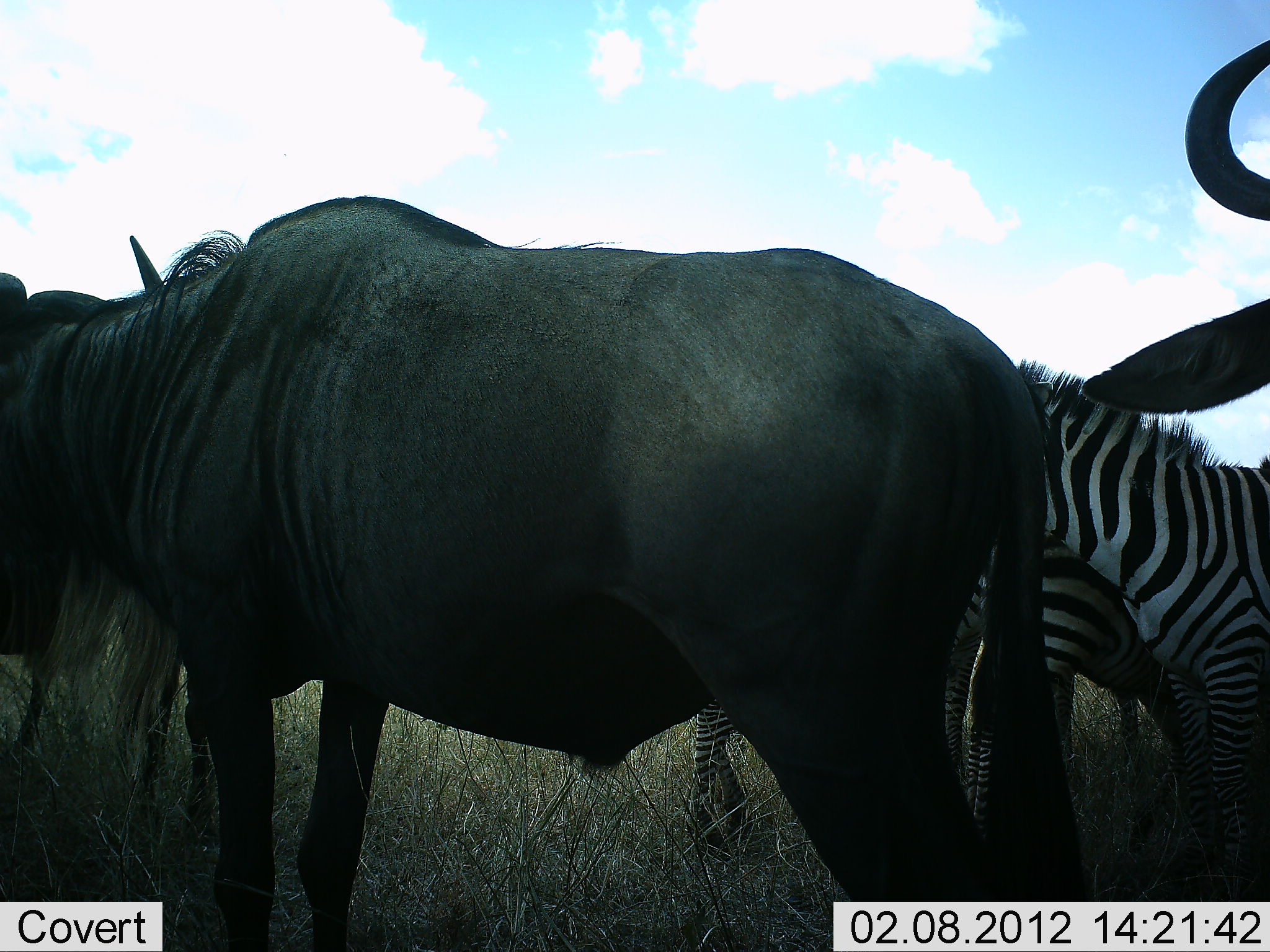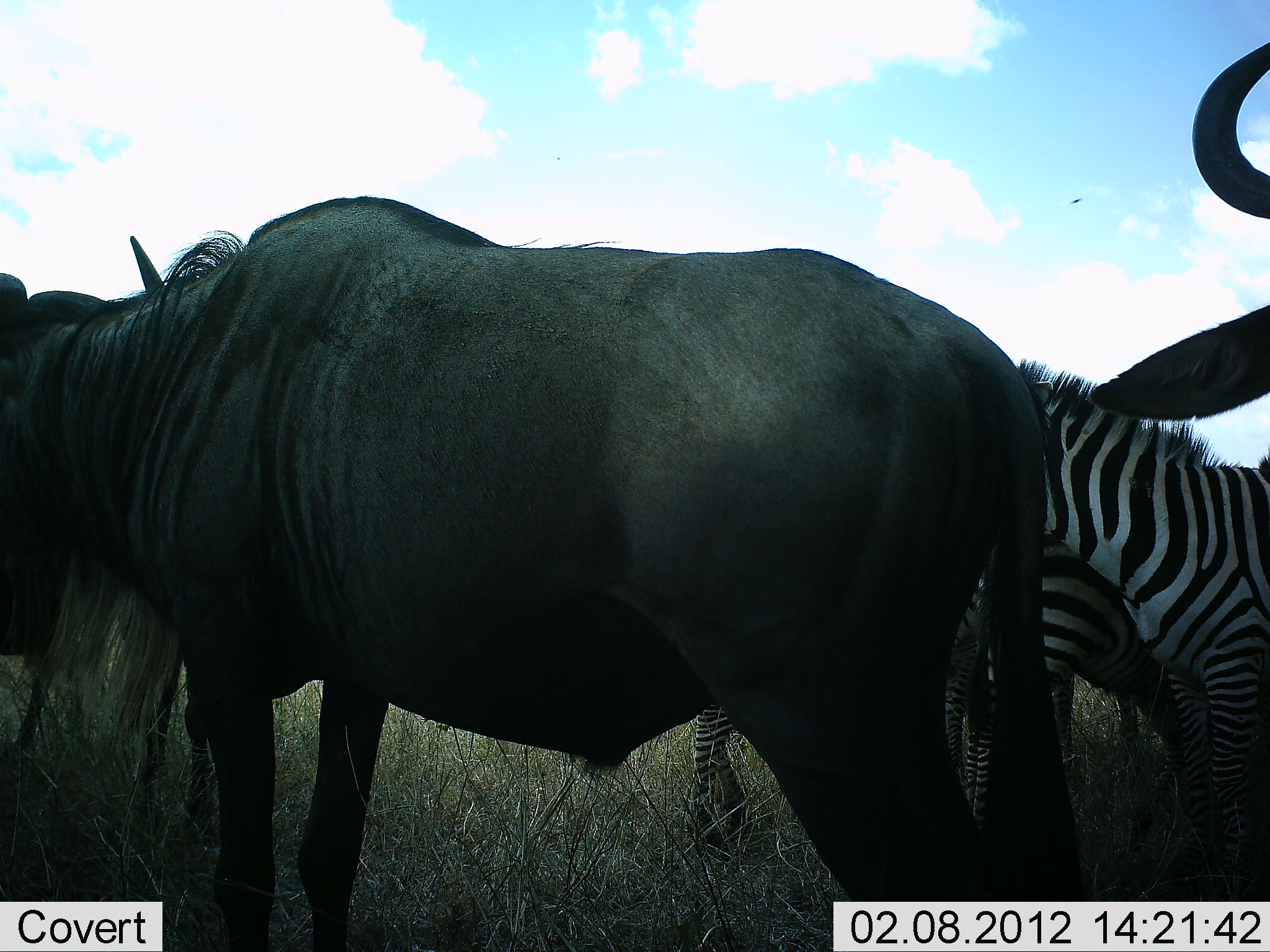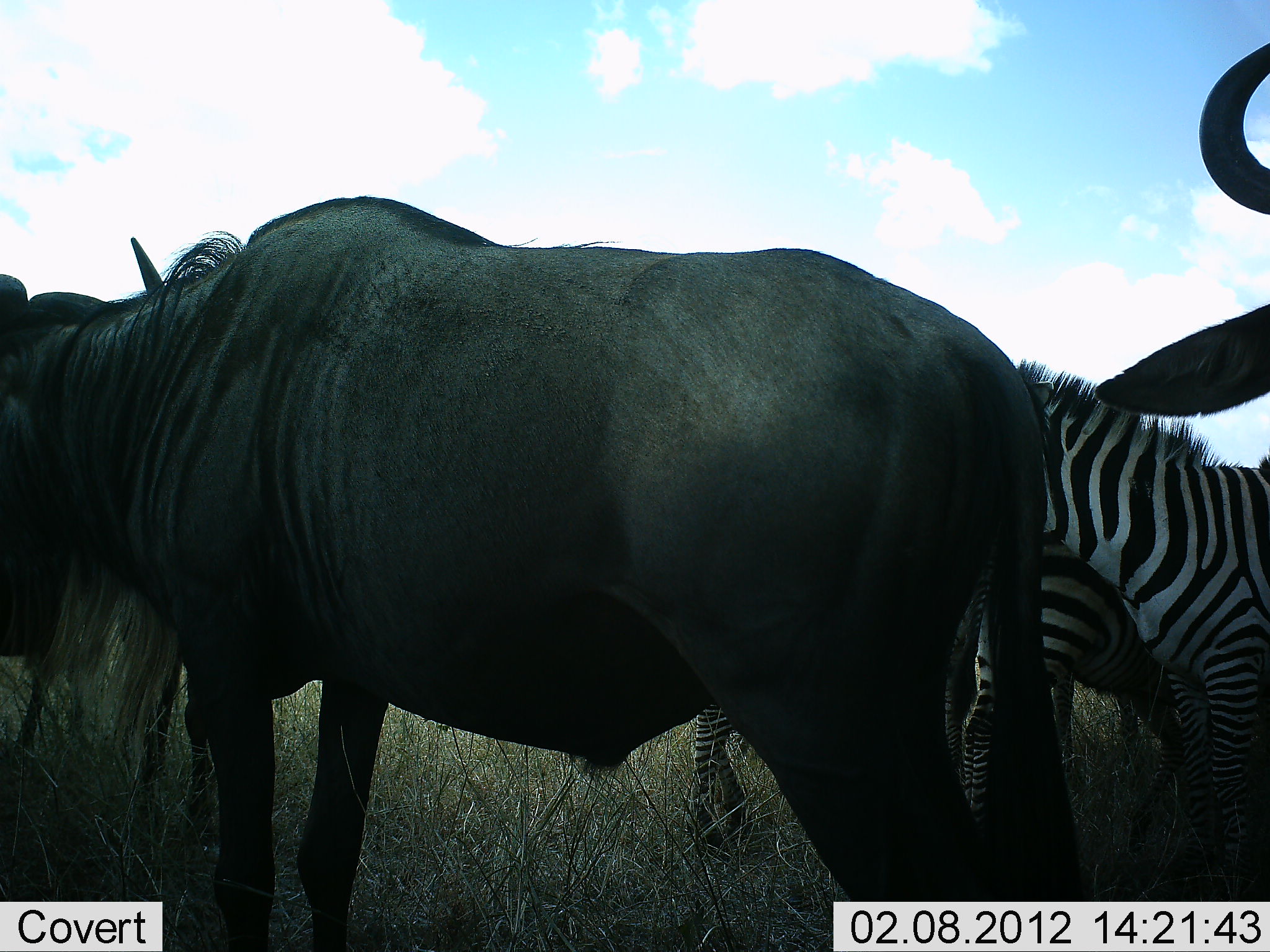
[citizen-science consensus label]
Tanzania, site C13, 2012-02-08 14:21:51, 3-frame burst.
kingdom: Animalia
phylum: Chordata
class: Mammalia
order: Artiodactyla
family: Bovidae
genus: Connochaetes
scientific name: Connochaetes taurinus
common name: blue wildebeest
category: wildebeest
Wildebeest (blue wildebeest) (Connochaetes taurinus), count 3. Behavior (volunteer vote fractions): standing 88%, resting 4%, moving 4%, interacting 4%. Young present (vote fraction): 4%. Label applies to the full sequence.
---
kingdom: Animalia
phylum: Chordata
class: Mammalia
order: Perissodactyla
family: Equidae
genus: Equus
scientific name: Equus quagga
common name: plains zebra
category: zebra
Zebra (plains zebra) (Equus quagga), count 3. Behavior (volunteer vote fractions): standing 88%, resting 0%, moving 4%, interacting 15%. Young present (vote fraction): 4%. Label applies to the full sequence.